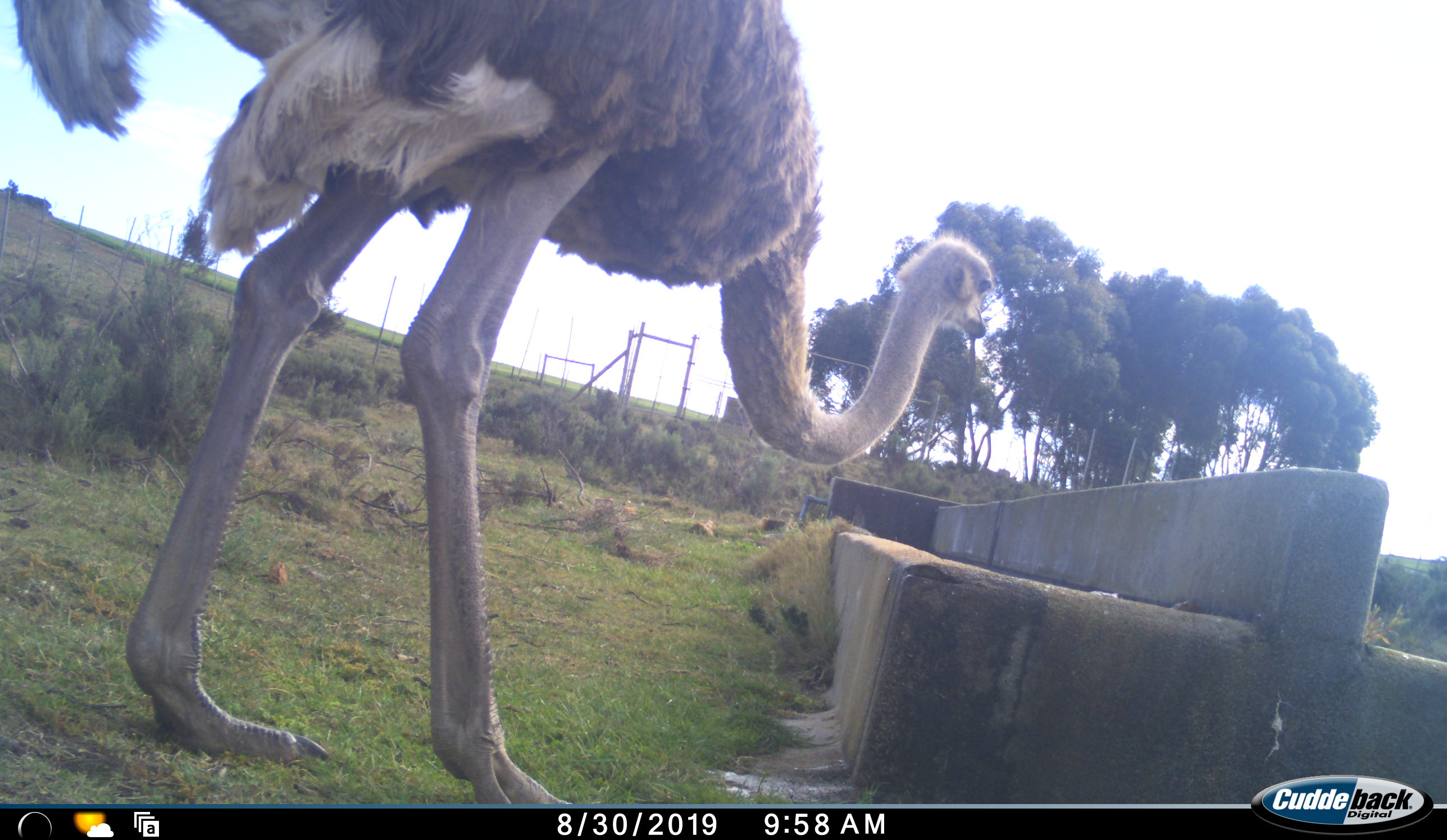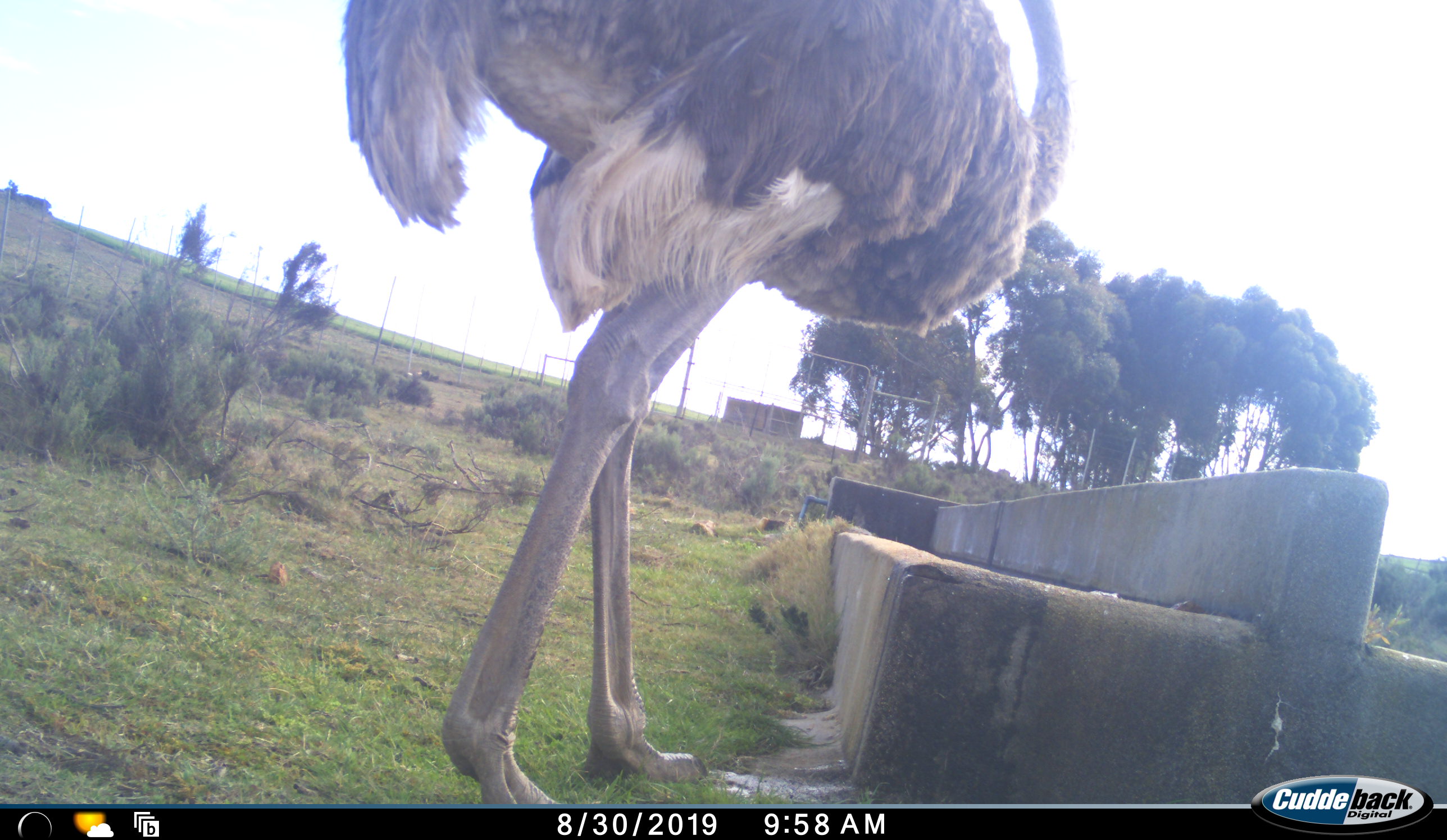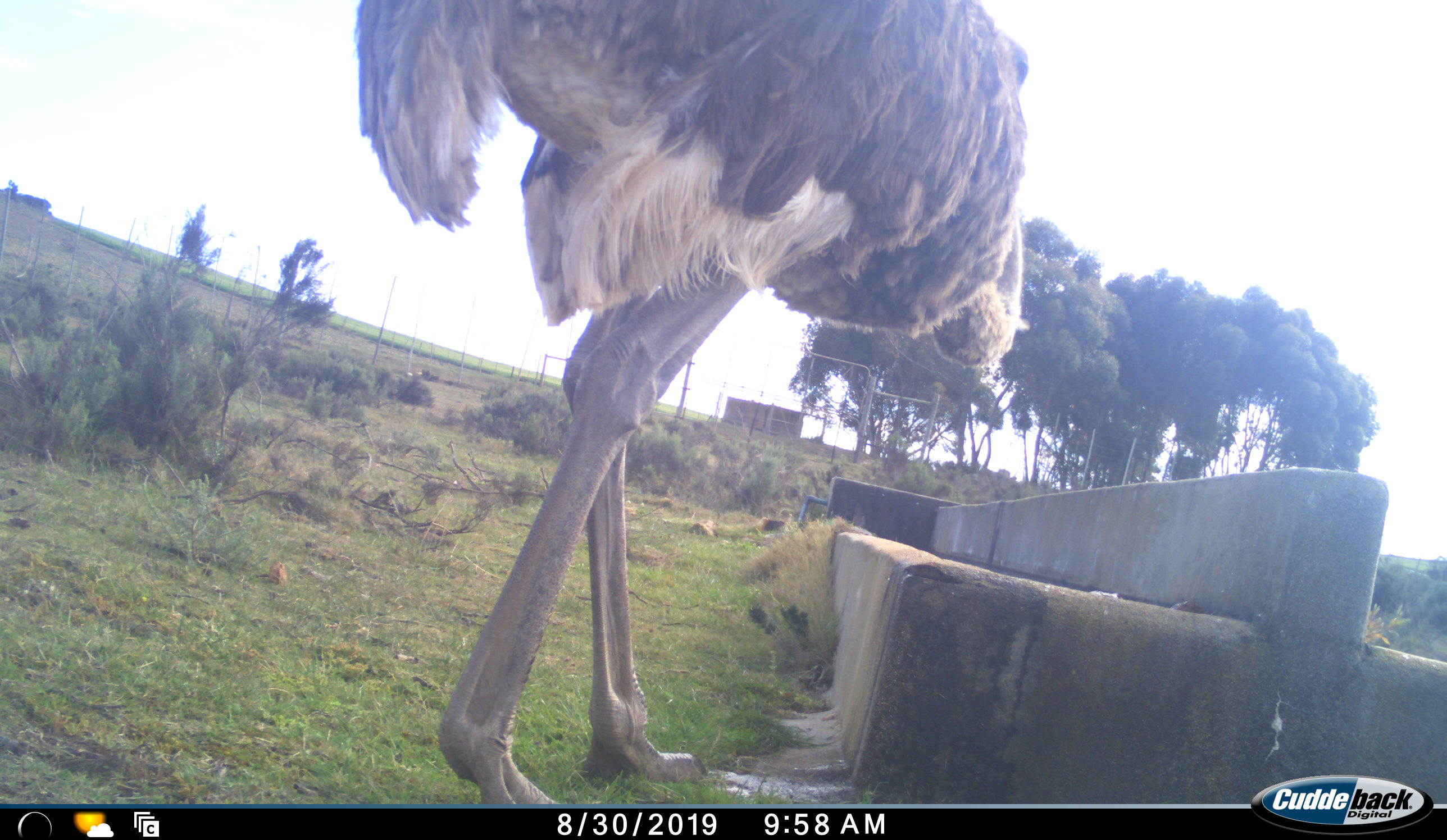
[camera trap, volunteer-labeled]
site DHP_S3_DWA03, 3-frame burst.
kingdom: Animalia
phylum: Chordata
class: Aves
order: Struthioniformes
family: Struthionidae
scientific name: Struthionidae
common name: ostrich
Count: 1.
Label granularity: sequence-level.